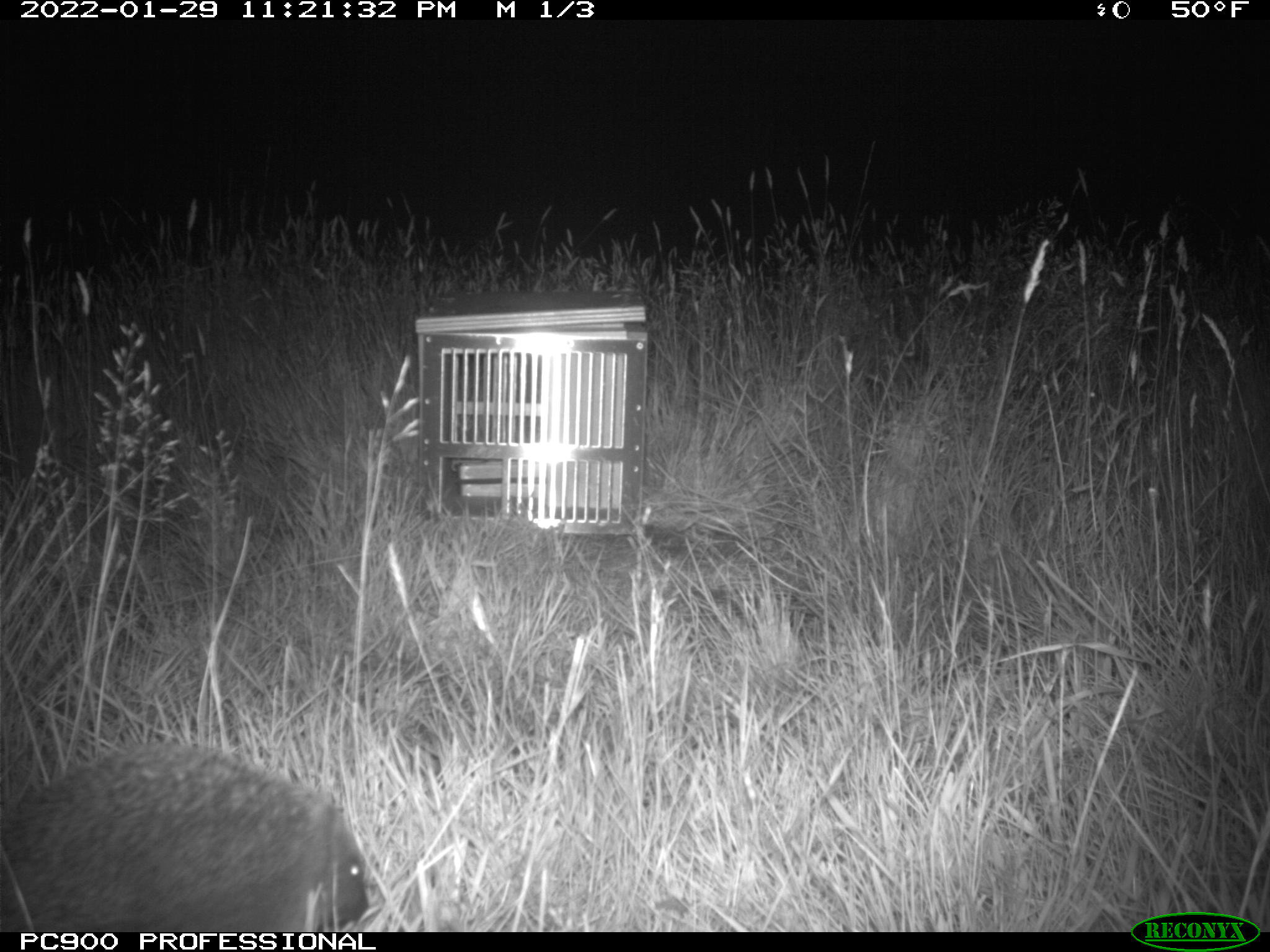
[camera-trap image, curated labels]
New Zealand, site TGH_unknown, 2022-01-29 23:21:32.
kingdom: Animalia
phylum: Chordata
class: Mammalia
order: Eulipotyphla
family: Erinaceidae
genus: Erinaceus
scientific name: Erinaceus europaeus europaeus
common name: european hedgehog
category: hedgehog